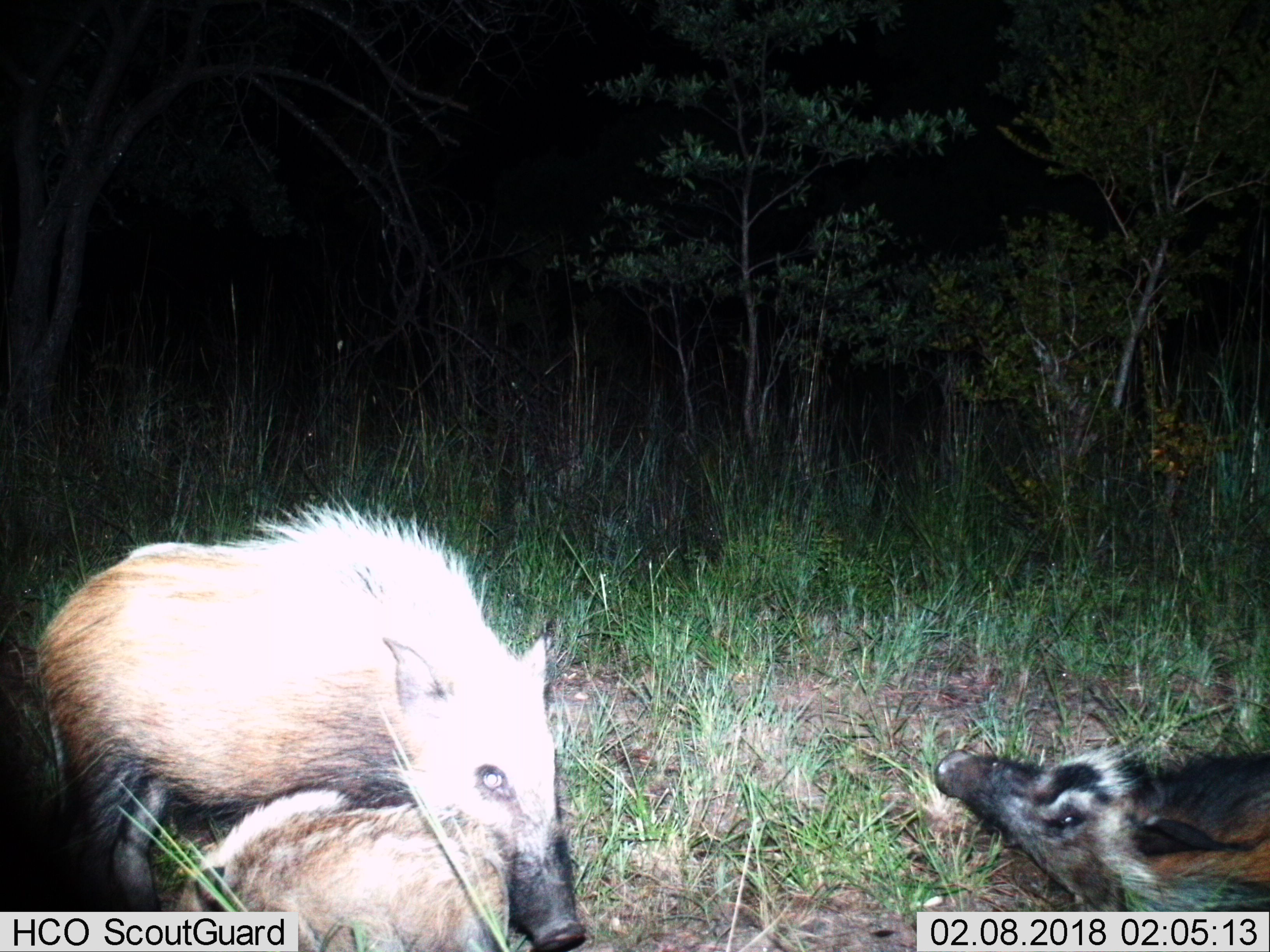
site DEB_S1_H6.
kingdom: Animalia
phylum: Chordata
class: Mammalia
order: Artiodactyla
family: Suidae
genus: Potamochoerus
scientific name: Potamochoerus larvatus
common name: bushpig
Bushpig (Potamochoerus larvatus), count 3. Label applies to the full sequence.